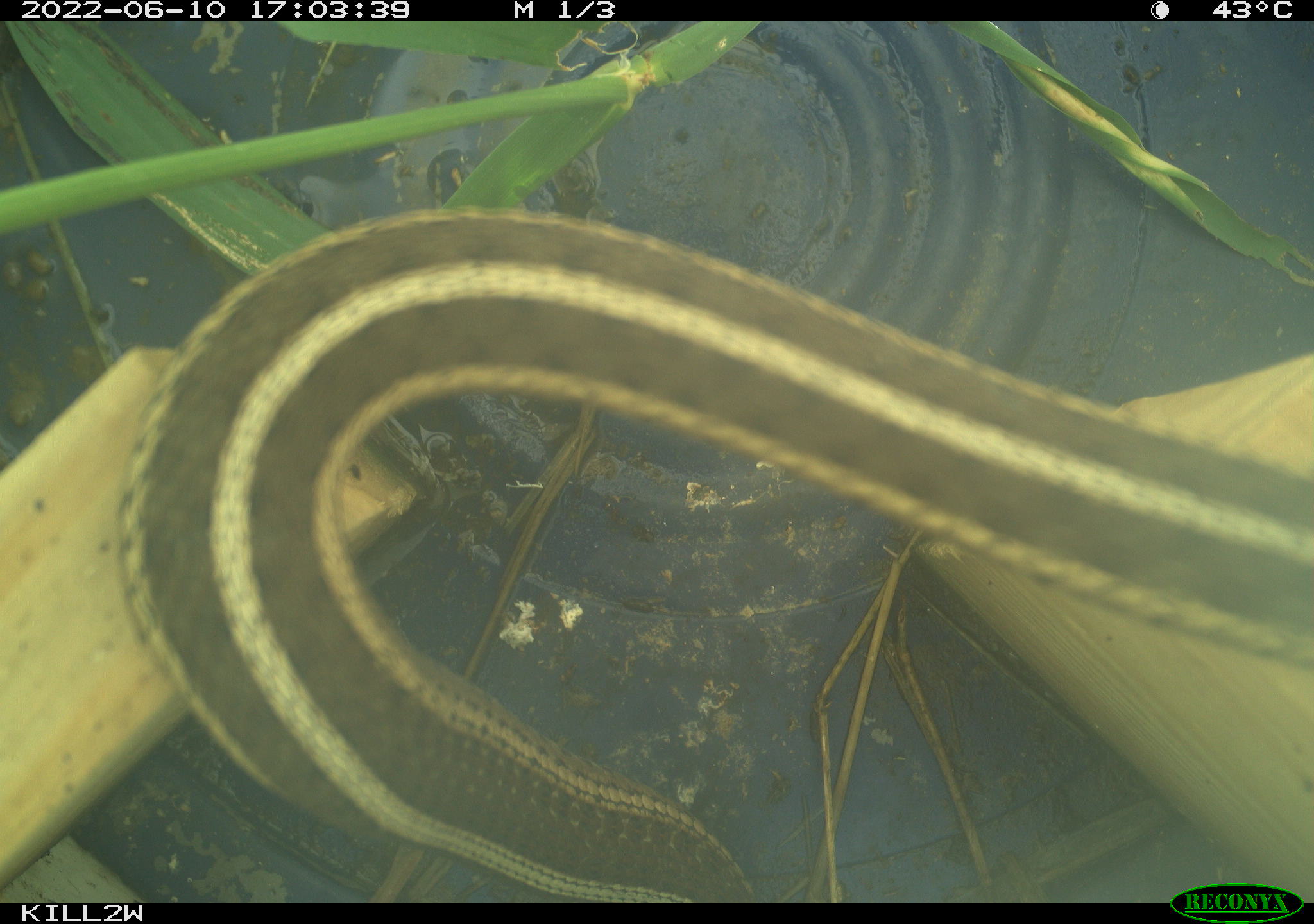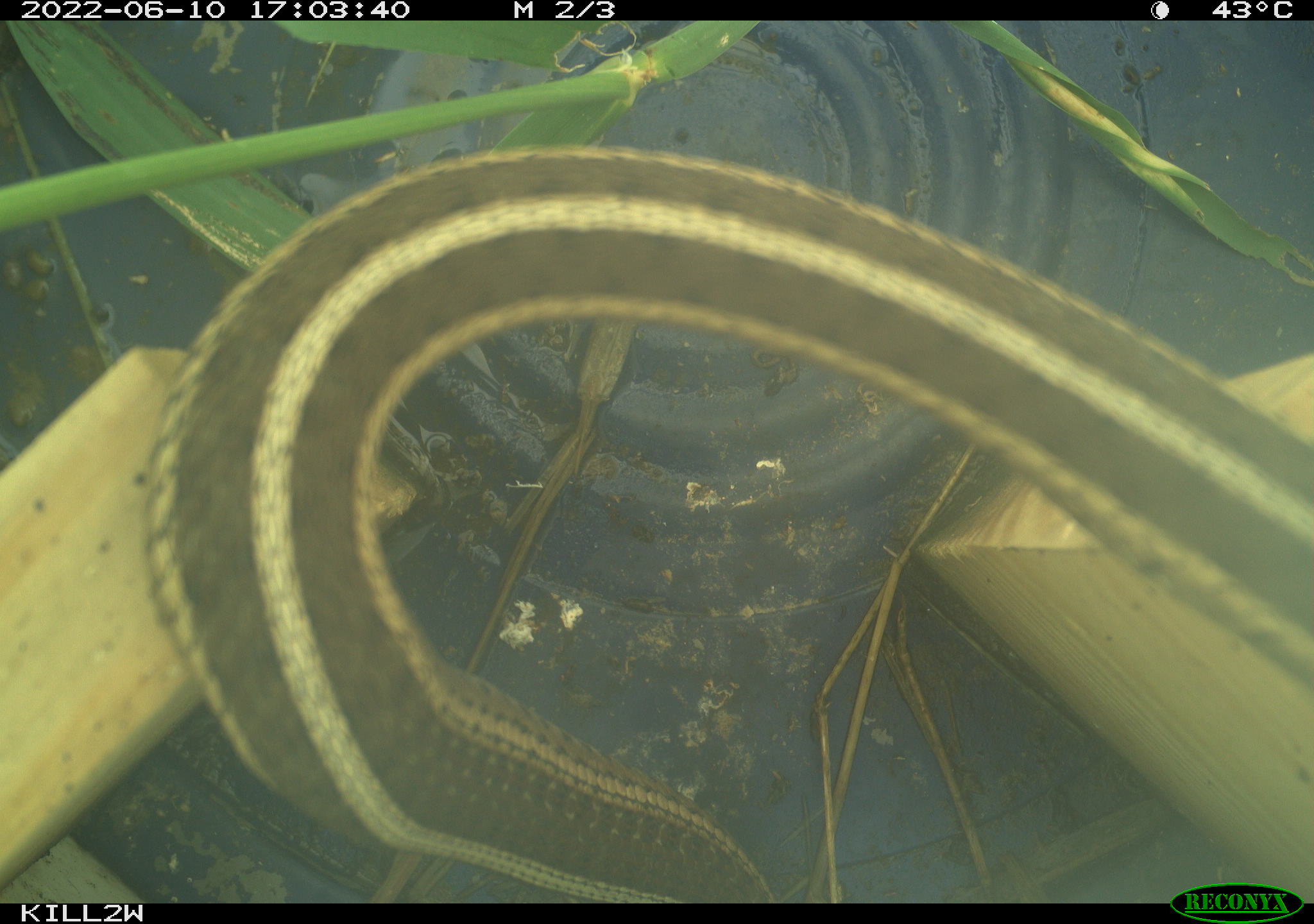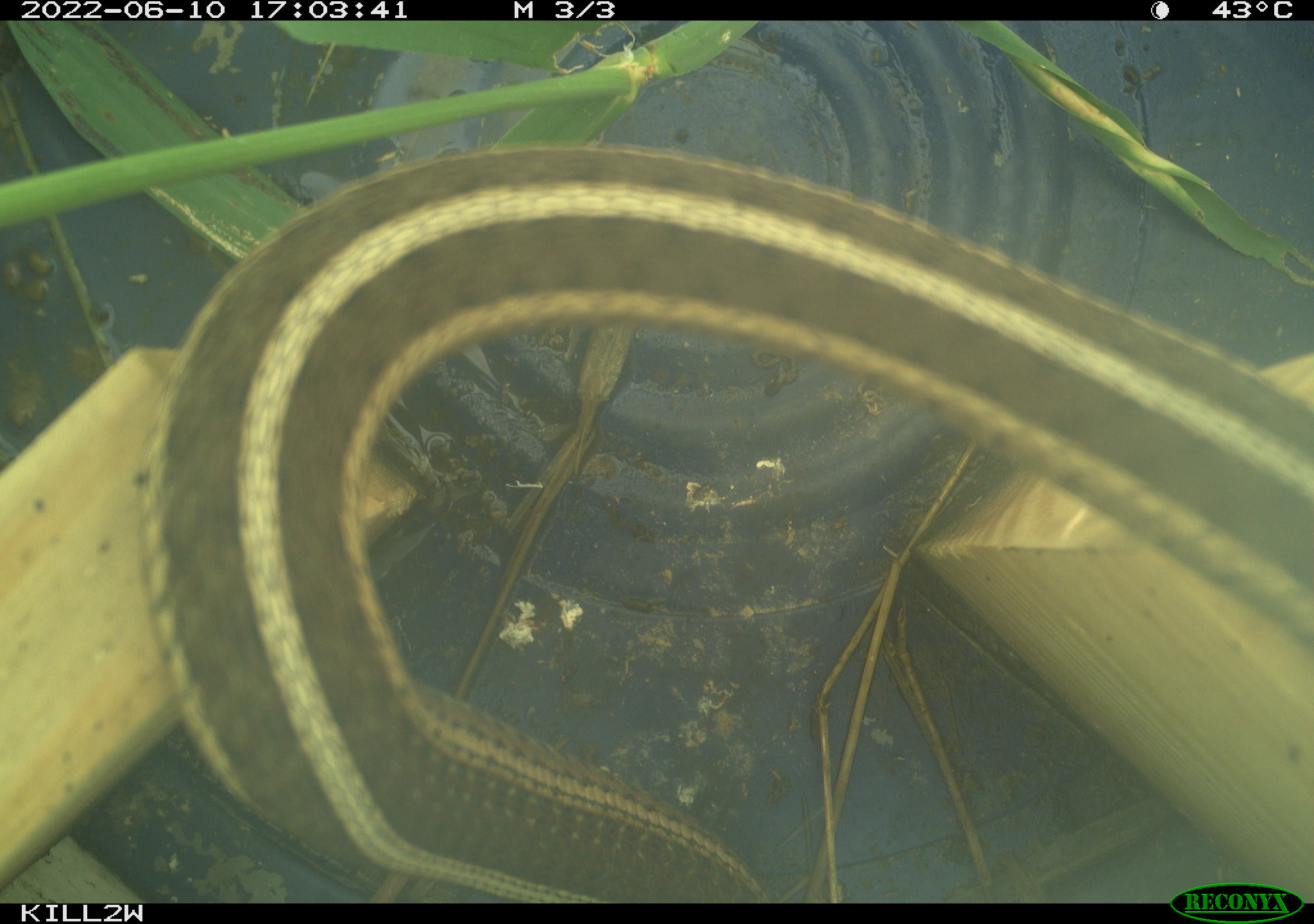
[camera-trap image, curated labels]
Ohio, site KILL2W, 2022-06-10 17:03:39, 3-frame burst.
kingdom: Animalia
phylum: Chordata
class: Reptilia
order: Squamata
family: Colubridae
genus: Thamnophis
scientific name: Thamnophis sirtalis sirtalis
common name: eastern gartersnake